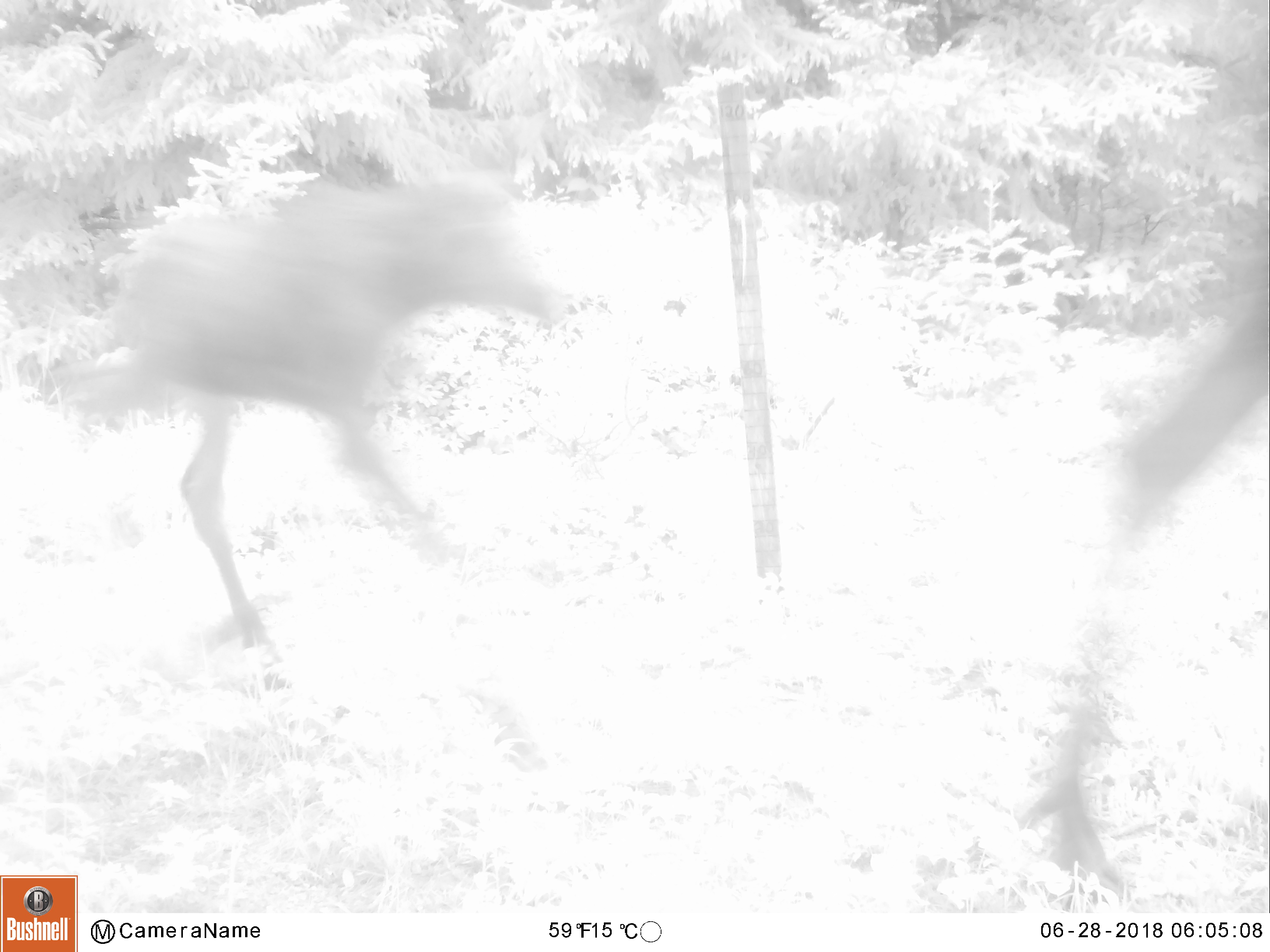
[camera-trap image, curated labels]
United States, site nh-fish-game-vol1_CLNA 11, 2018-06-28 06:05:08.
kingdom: Animalia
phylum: Chordata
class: Mammalia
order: Artiodactyla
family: Cervidae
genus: Alces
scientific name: Alces alces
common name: moose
Moose (Alces alces).